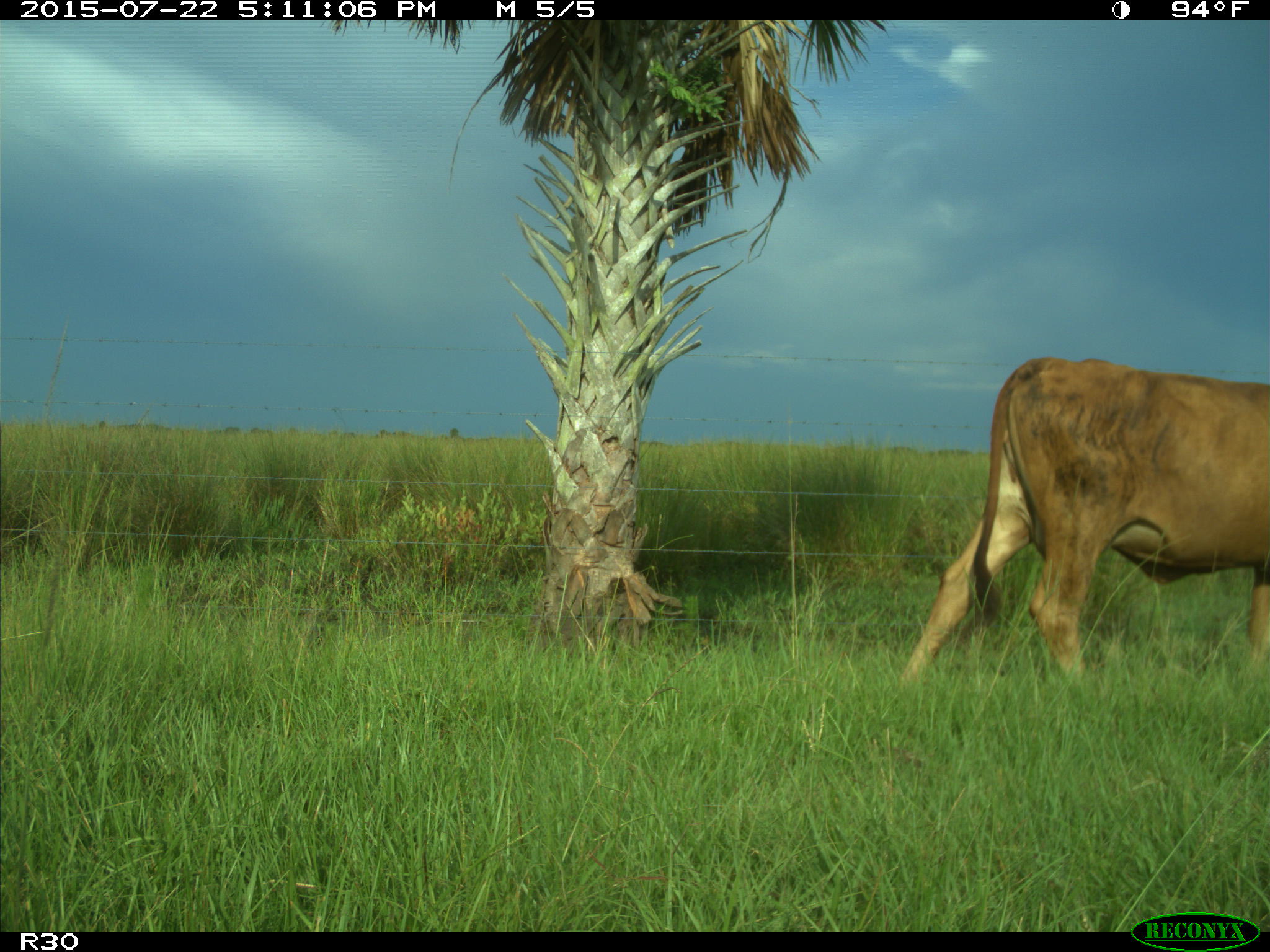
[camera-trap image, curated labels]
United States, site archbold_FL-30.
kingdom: Animalia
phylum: Chordata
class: Mammalia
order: Artiodactyla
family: Bovidae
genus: Bos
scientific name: Bos taurus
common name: domestic cow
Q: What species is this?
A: Bos taurus (domestic cow).